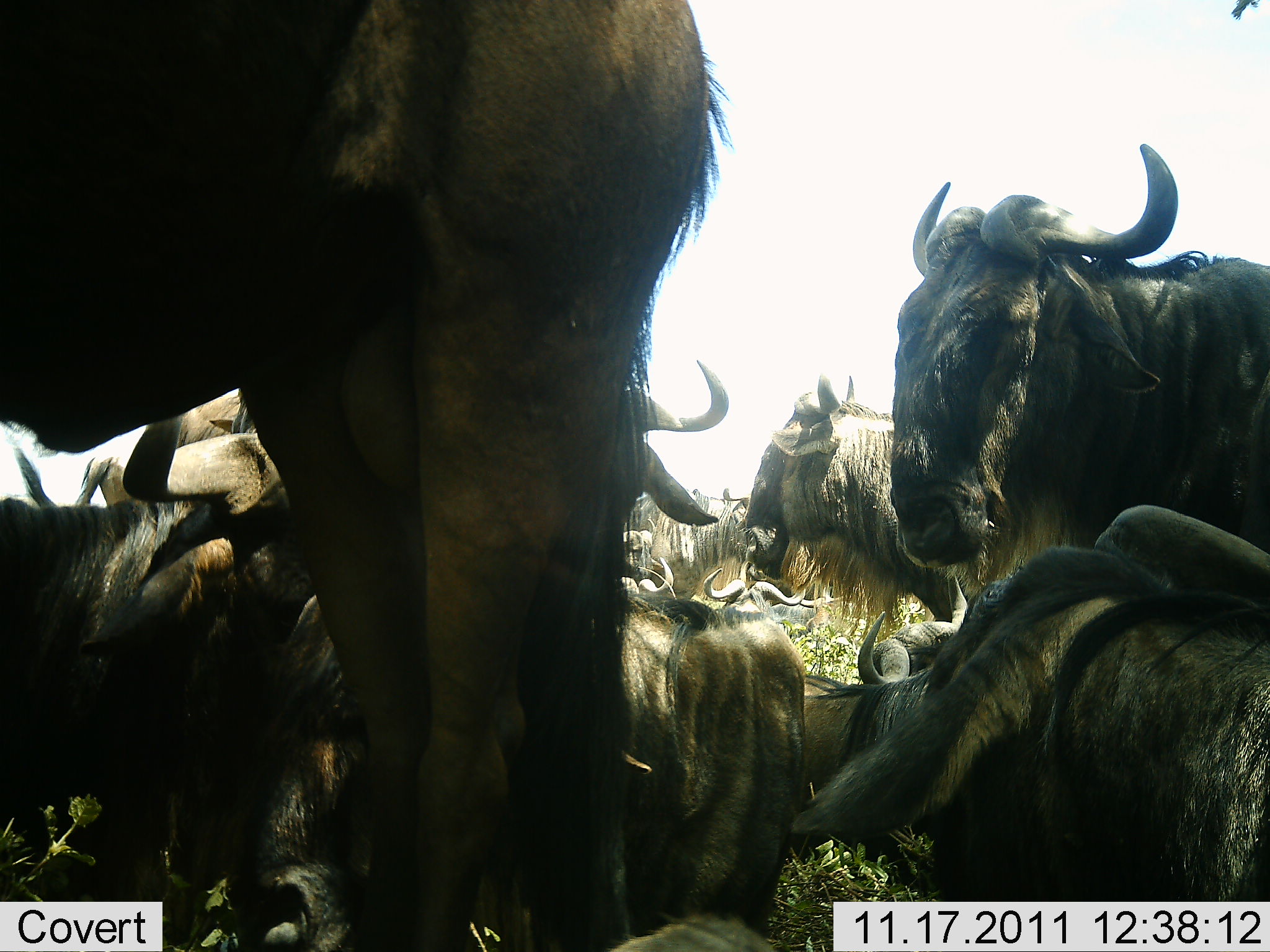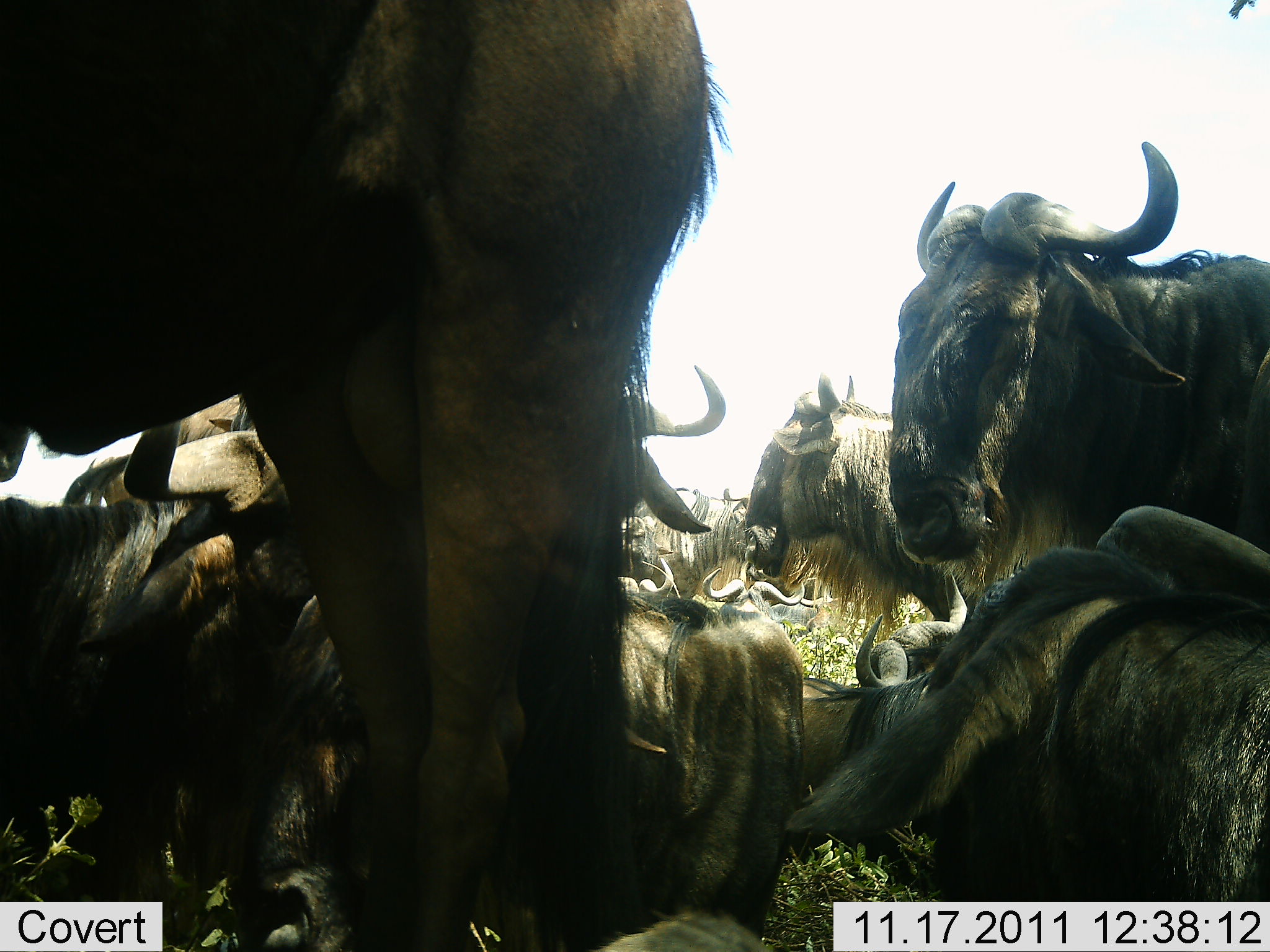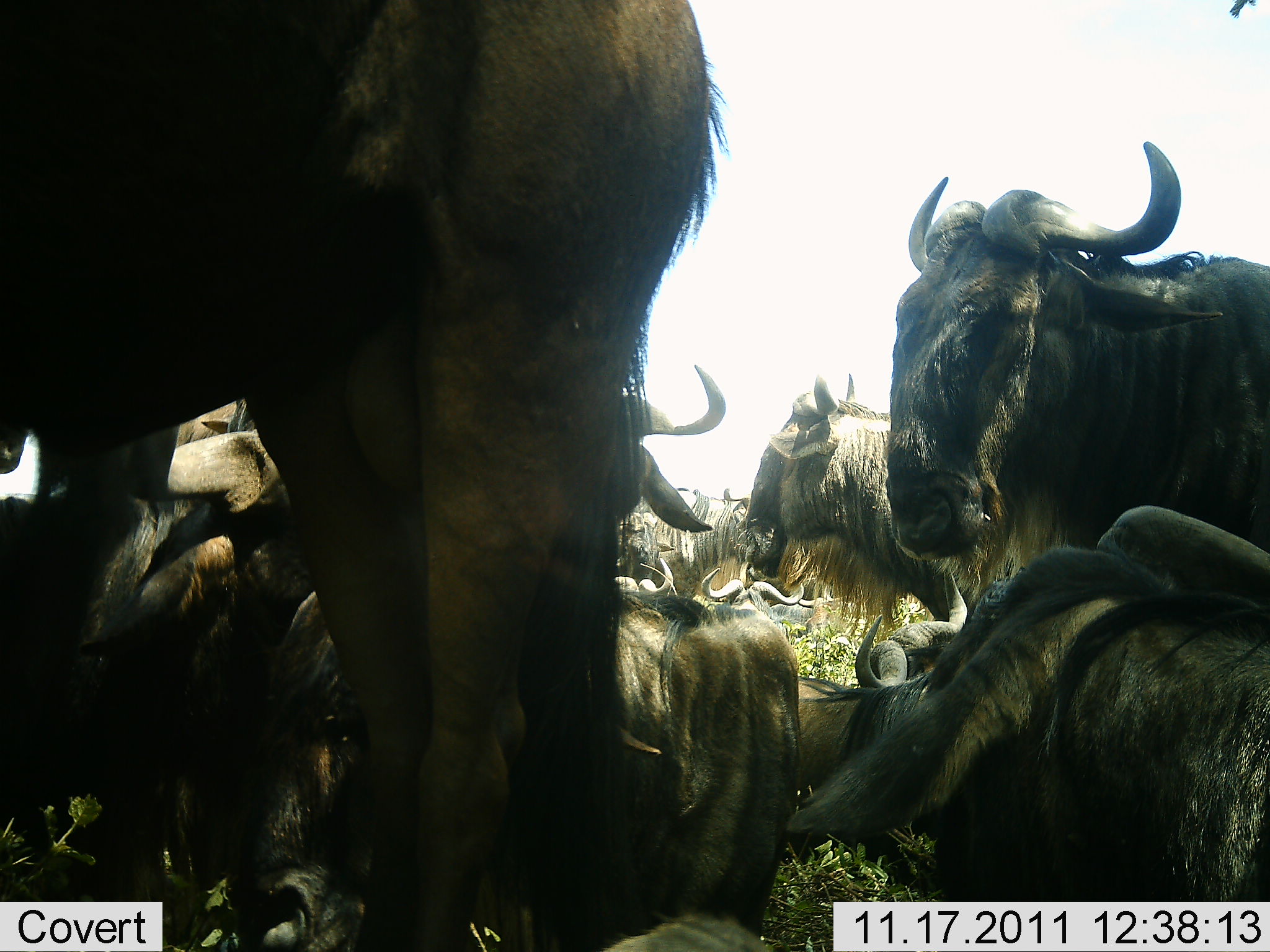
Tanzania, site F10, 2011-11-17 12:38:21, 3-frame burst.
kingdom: Animalia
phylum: Chordata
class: Mammalia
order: Artiodactyla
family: Bovidae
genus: Connochaetes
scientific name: Connochaetes taurinus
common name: blue wildebeest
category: wildebeest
Wildebeest (blue wildebeest) (Connochaetes taurinus), count 11-50. Behavior (volunteer vote fractions): standing 50%, resting 86%, moving 7%, interacting 21%. Young present (vote fraction): 0%. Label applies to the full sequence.